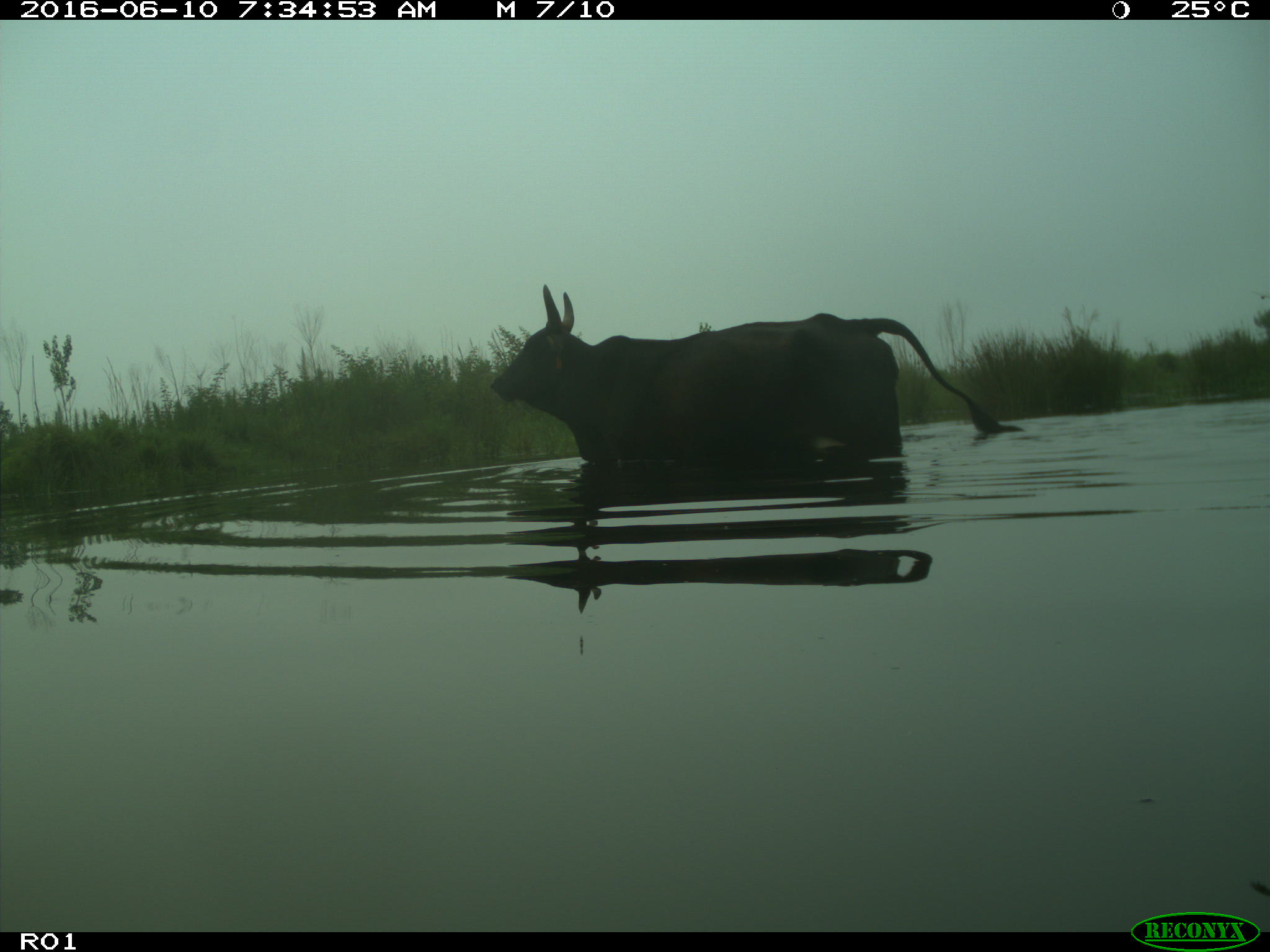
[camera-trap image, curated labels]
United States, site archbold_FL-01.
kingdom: Animalia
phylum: Chordata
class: Mammalia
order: Artiodactyla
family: Bovidae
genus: Bos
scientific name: Bos taurus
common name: domestic cow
Bos taurus (domestic cow).